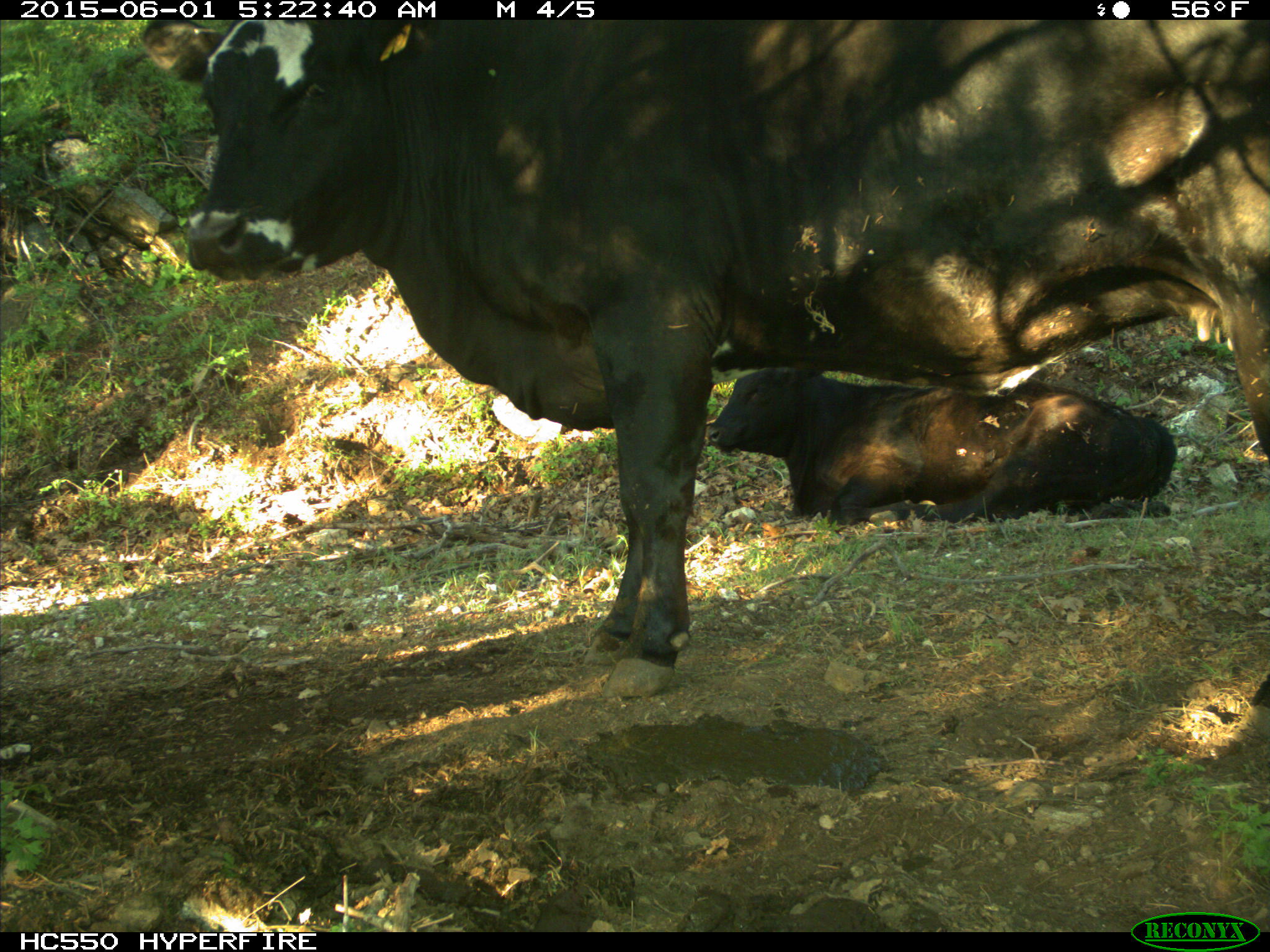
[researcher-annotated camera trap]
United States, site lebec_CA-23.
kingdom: Animalia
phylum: Chordata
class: Mammalia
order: Artiodactyla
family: Bovidae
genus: Bos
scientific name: Bos taurus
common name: domestic cow